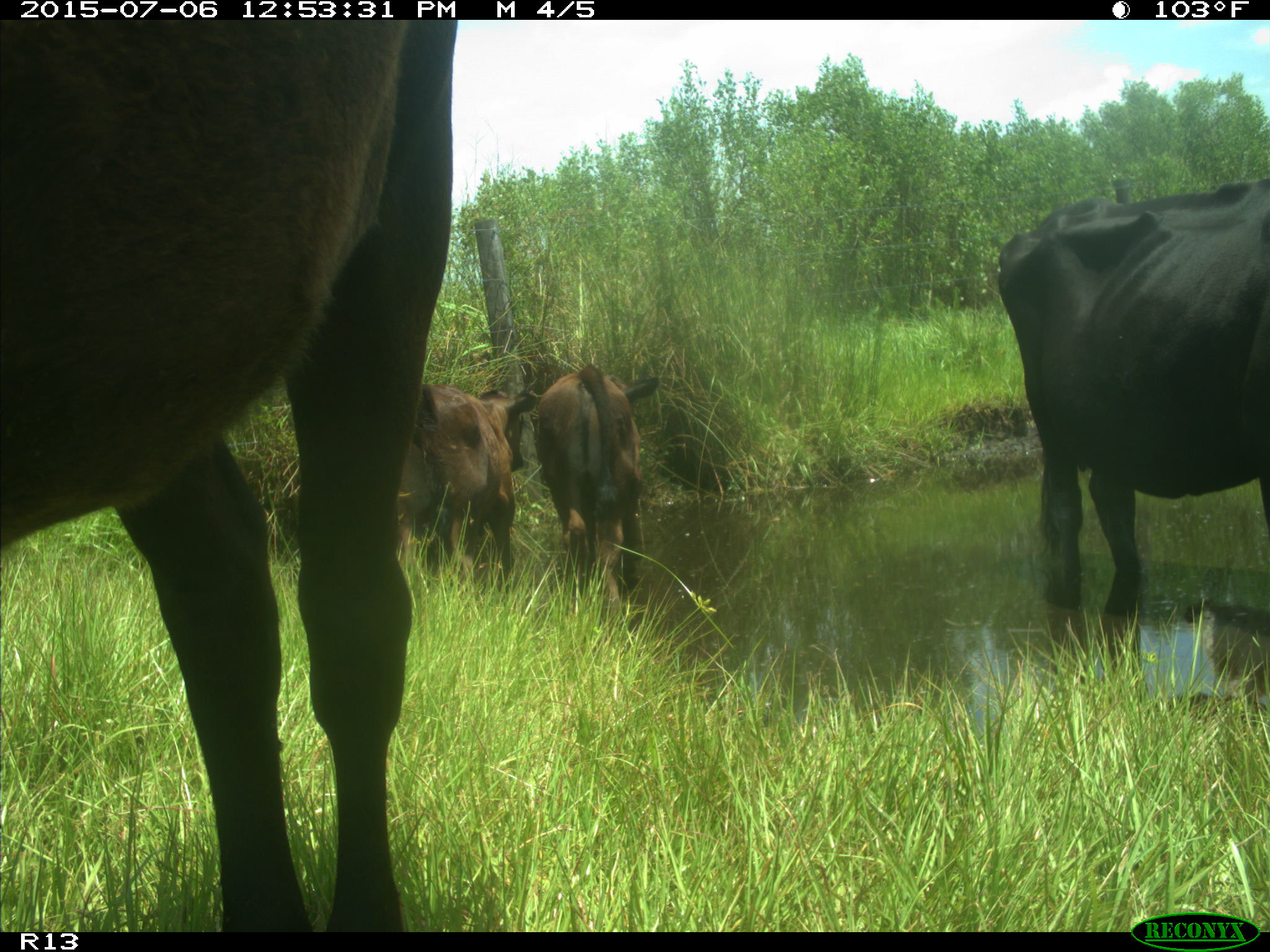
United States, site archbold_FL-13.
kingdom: Animalia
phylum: Chordata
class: Mammalia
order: Artiodactyla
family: Bovidae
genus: Bos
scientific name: Bos taurus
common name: domestic cow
Bos taurus (domestic cow).